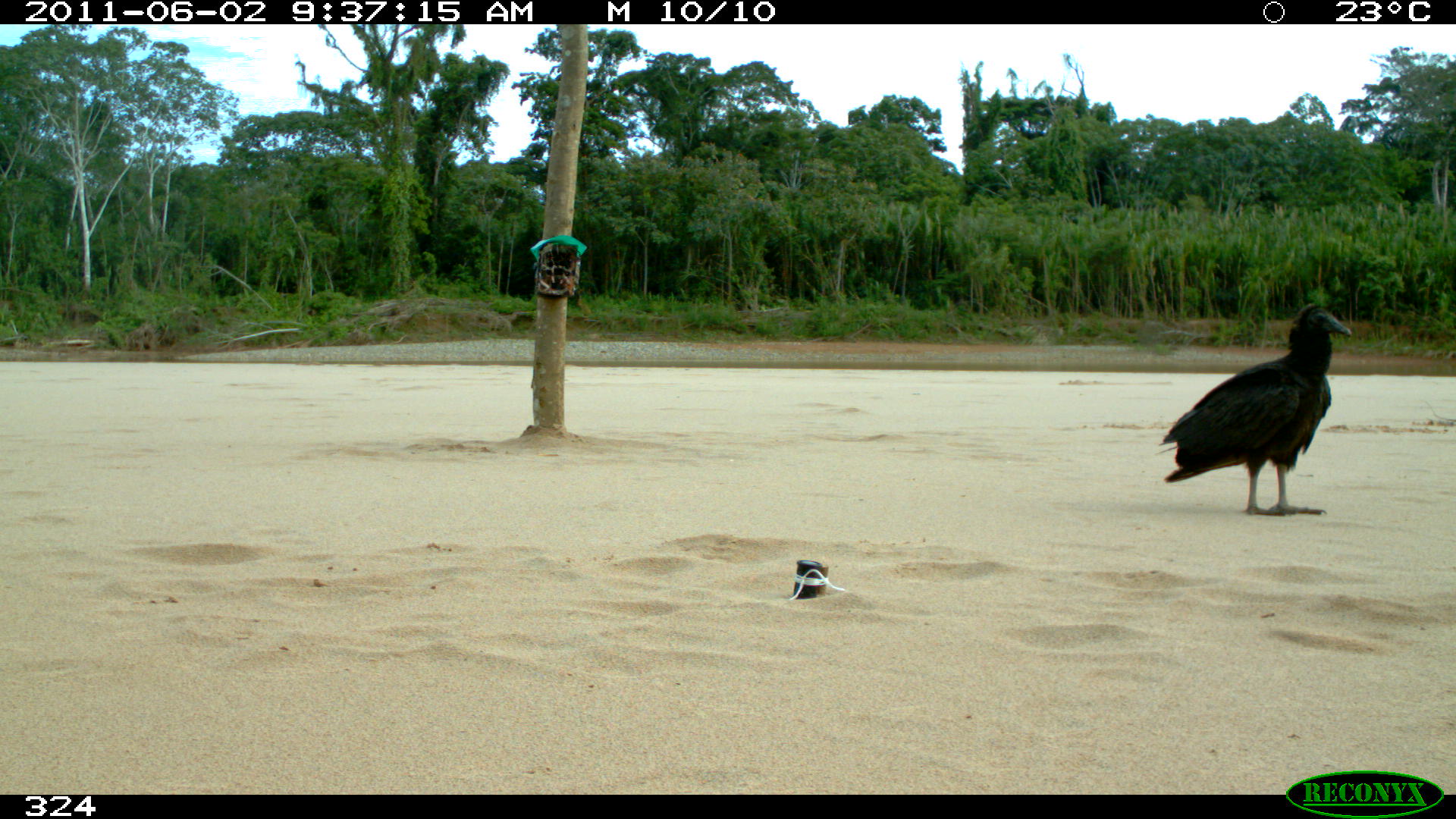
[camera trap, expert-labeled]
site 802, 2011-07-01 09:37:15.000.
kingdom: Animalia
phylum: Chordata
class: Aves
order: Cathartiformes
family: Cathartidae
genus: Coragyps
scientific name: Coragyps atratus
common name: black vulture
Coragyps atratus (black vulture).